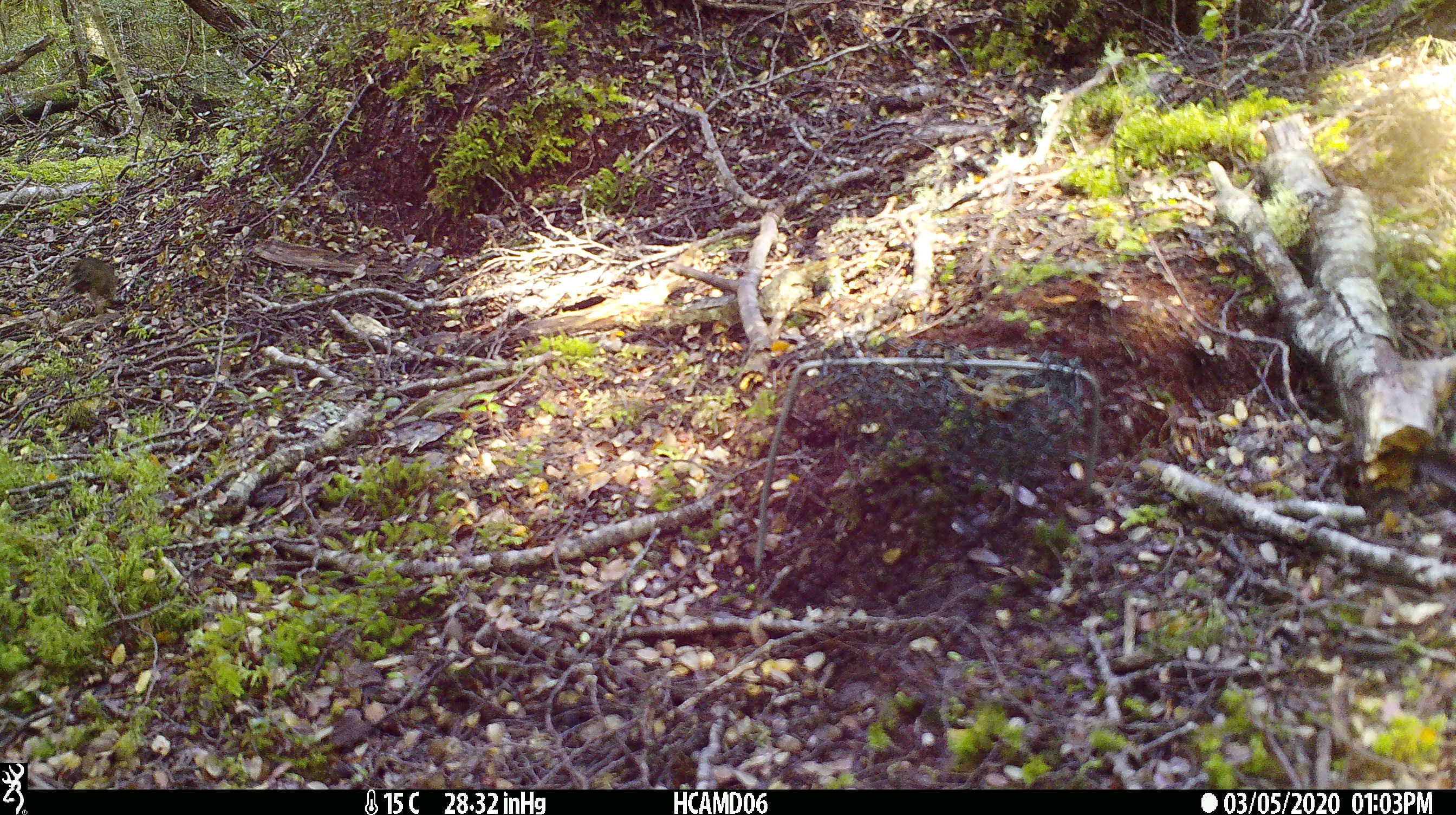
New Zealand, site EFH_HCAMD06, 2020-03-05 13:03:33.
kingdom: Animalia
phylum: Chordata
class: Mammalia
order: Rodentia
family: Muridae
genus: Mus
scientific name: Mus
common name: mouse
Mouse (Mus).